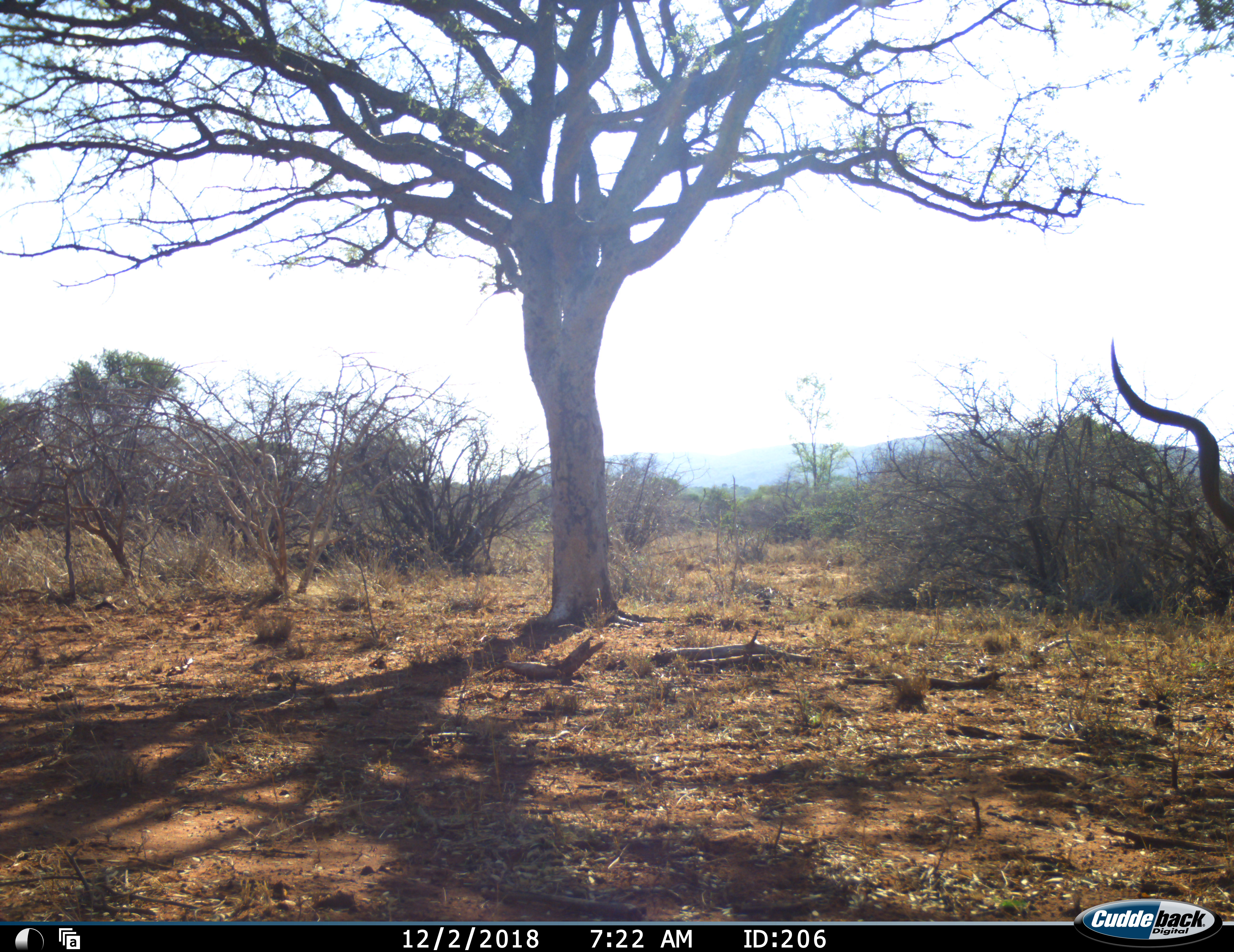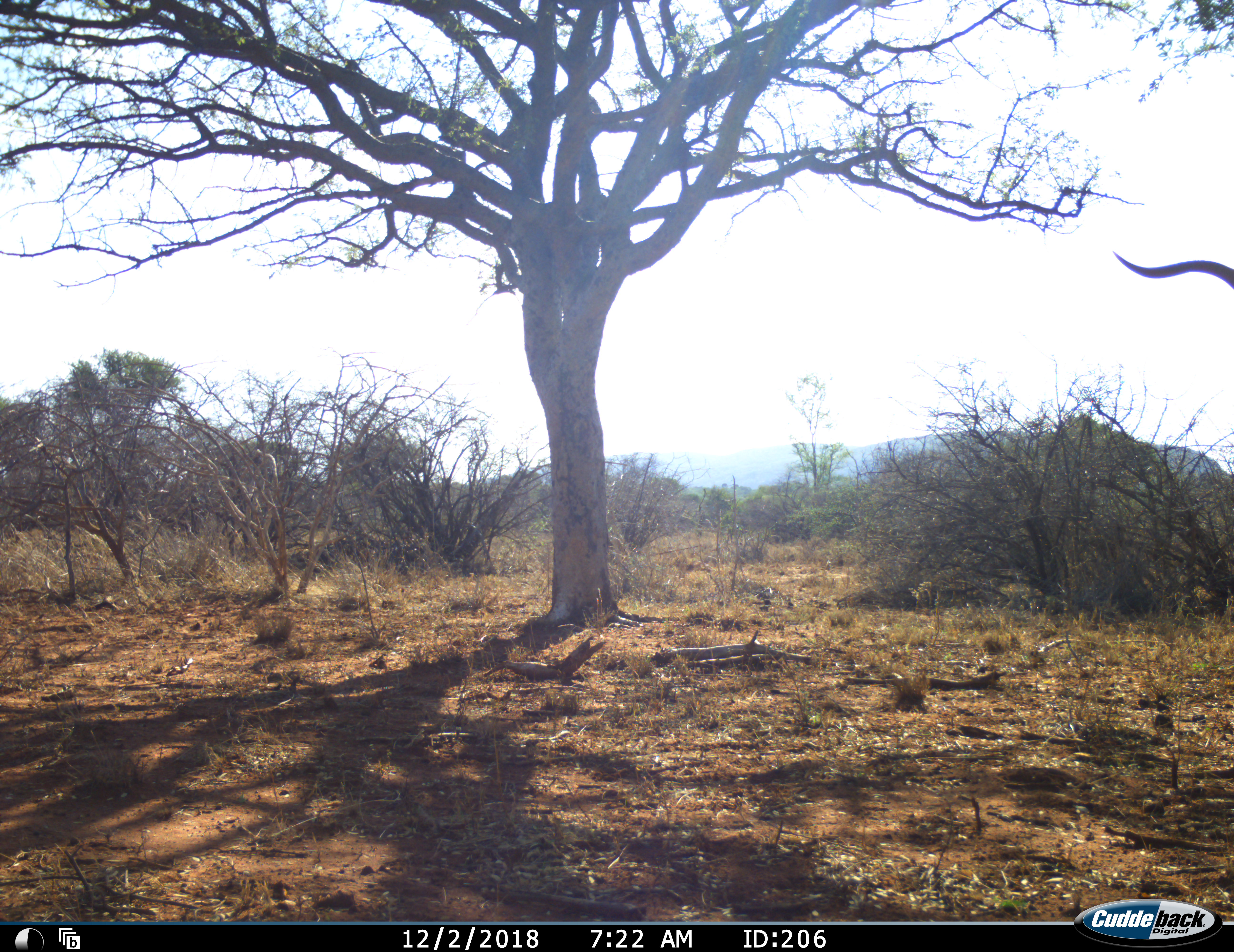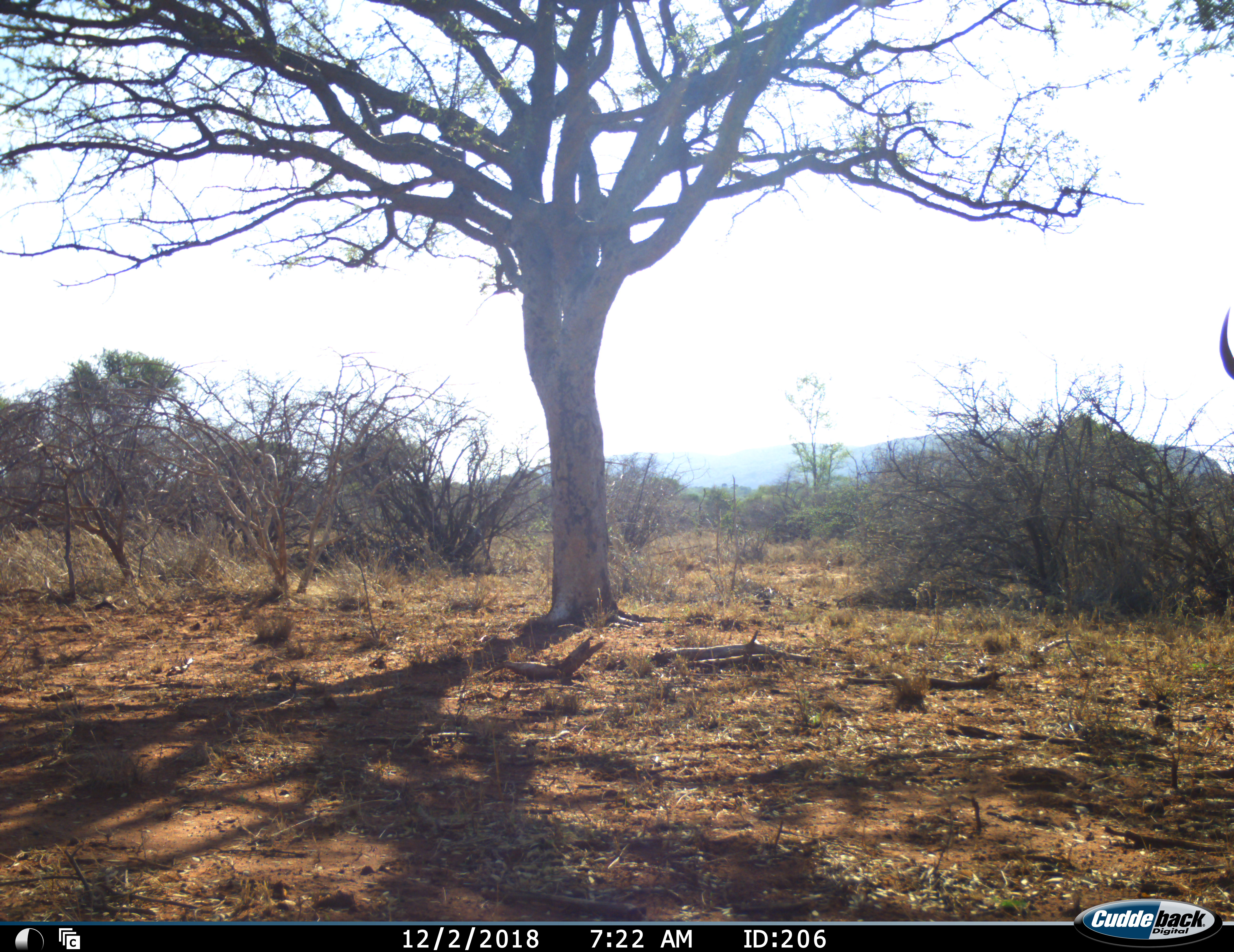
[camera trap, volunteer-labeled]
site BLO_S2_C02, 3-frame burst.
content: unidentified animal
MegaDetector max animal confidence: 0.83